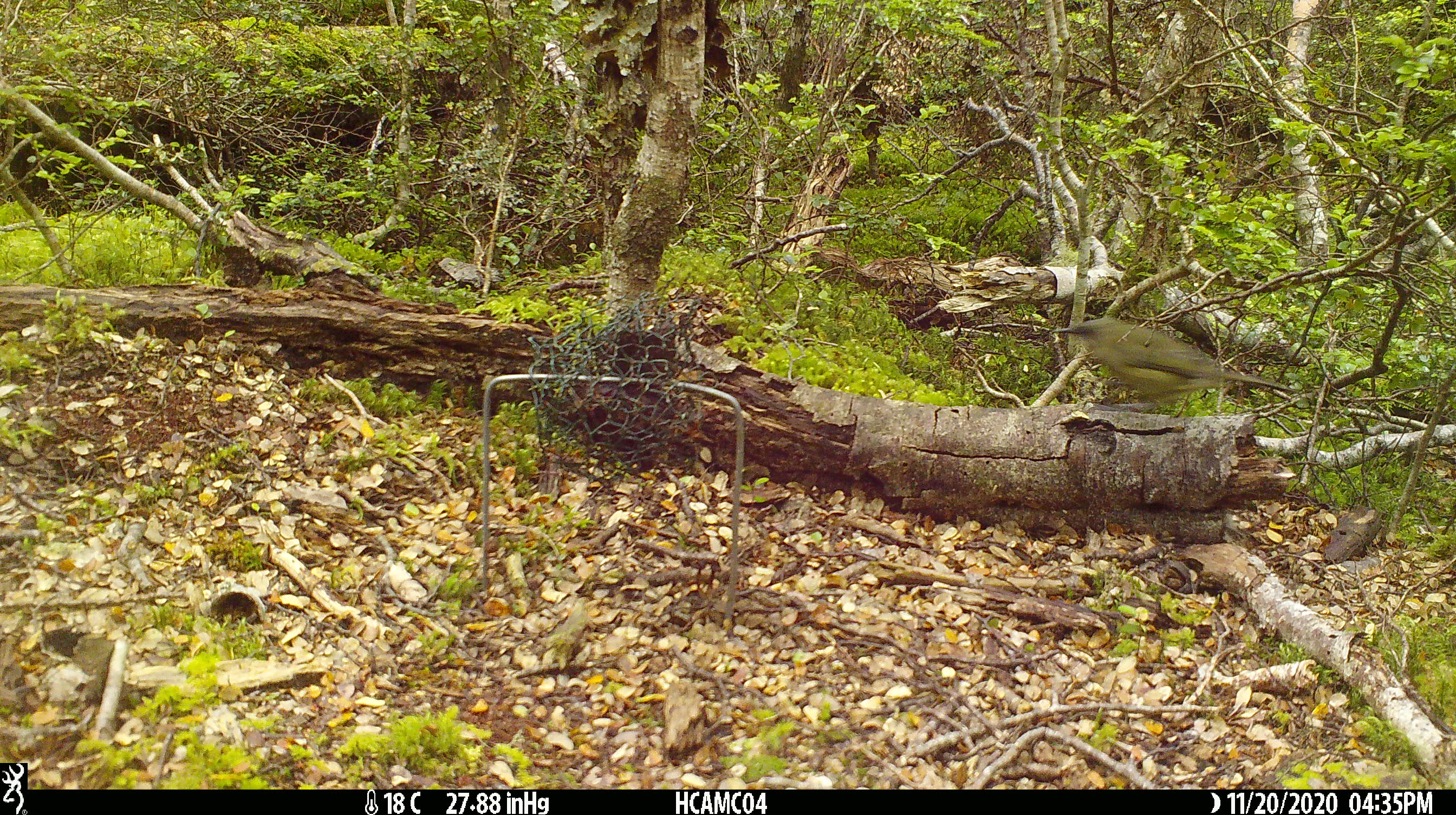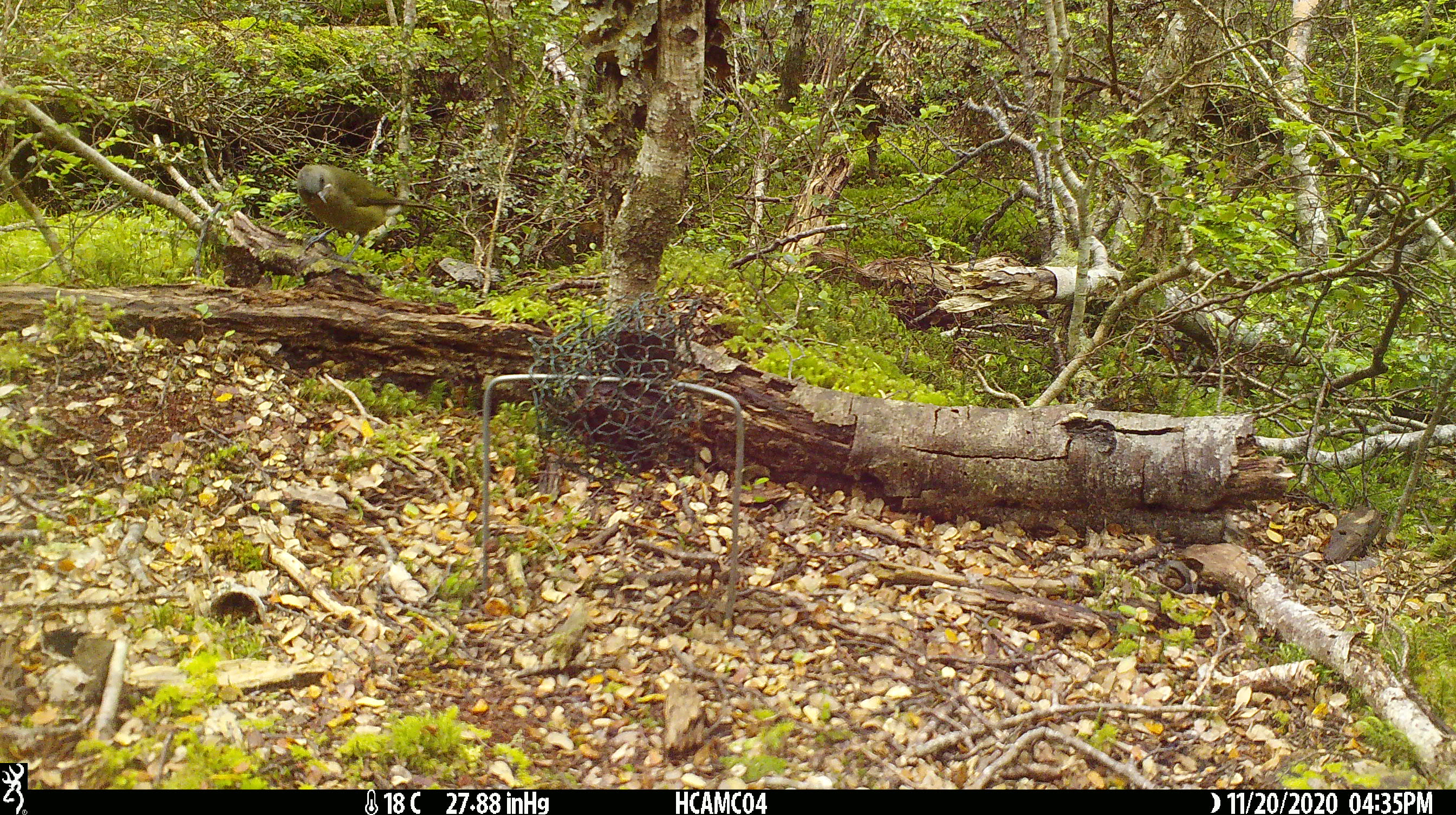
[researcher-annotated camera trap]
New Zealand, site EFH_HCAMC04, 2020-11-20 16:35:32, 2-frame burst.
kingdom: Animalia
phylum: Chordata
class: Aves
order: Passeriformes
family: Meliphagidae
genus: Anthornis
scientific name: Anthornis melanura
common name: new zealand bellbird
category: bellbird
Bellbird (new zealand bellbird) (Anthornis melanura).